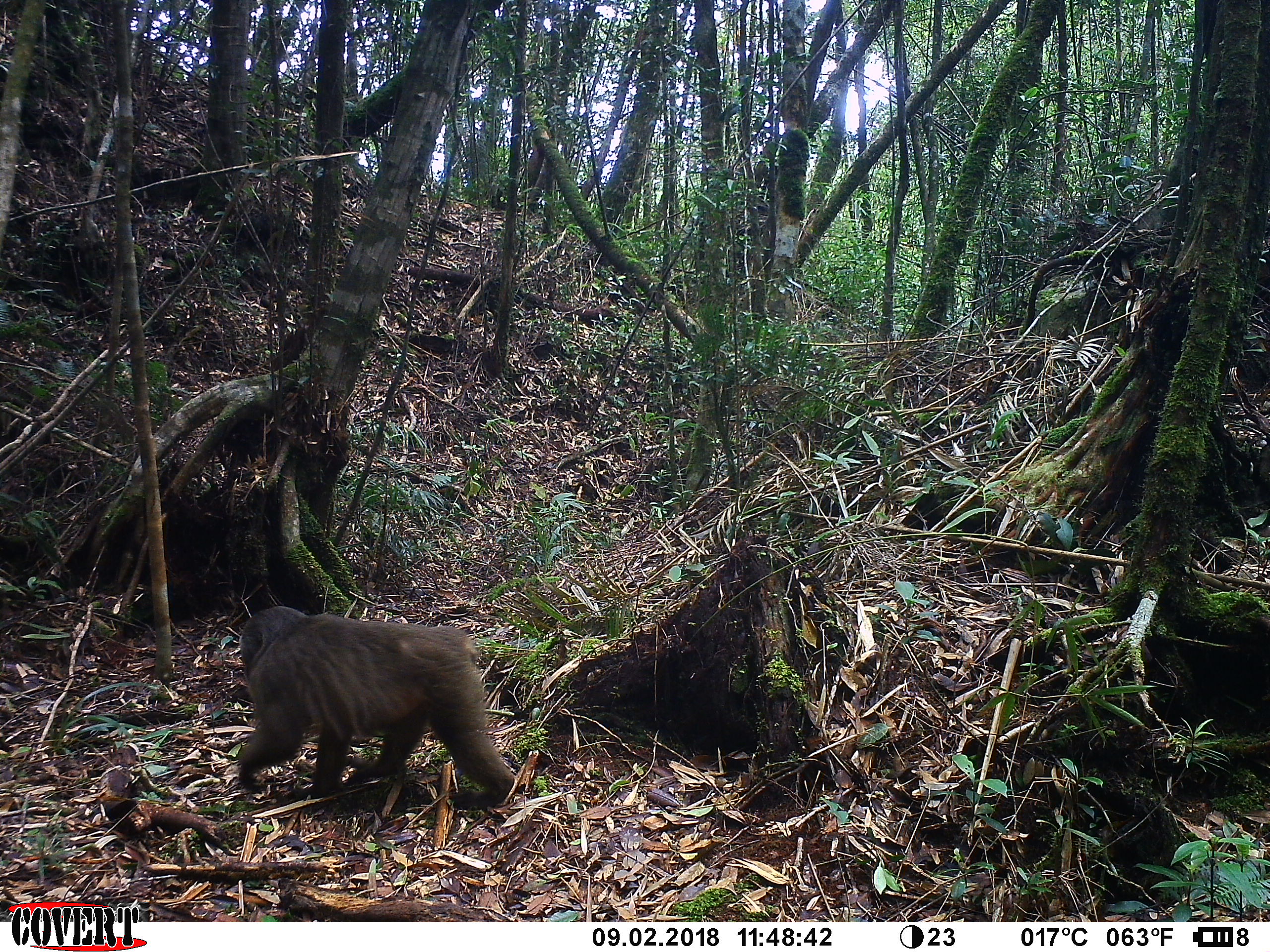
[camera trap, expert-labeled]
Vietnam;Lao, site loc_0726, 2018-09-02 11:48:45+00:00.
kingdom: Animalia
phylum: Chordata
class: Mammalia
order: Primates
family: Cercopithecidae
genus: Macaca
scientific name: Macaca arctoides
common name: stump-tailed macaque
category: stump tailed macaque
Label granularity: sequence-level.